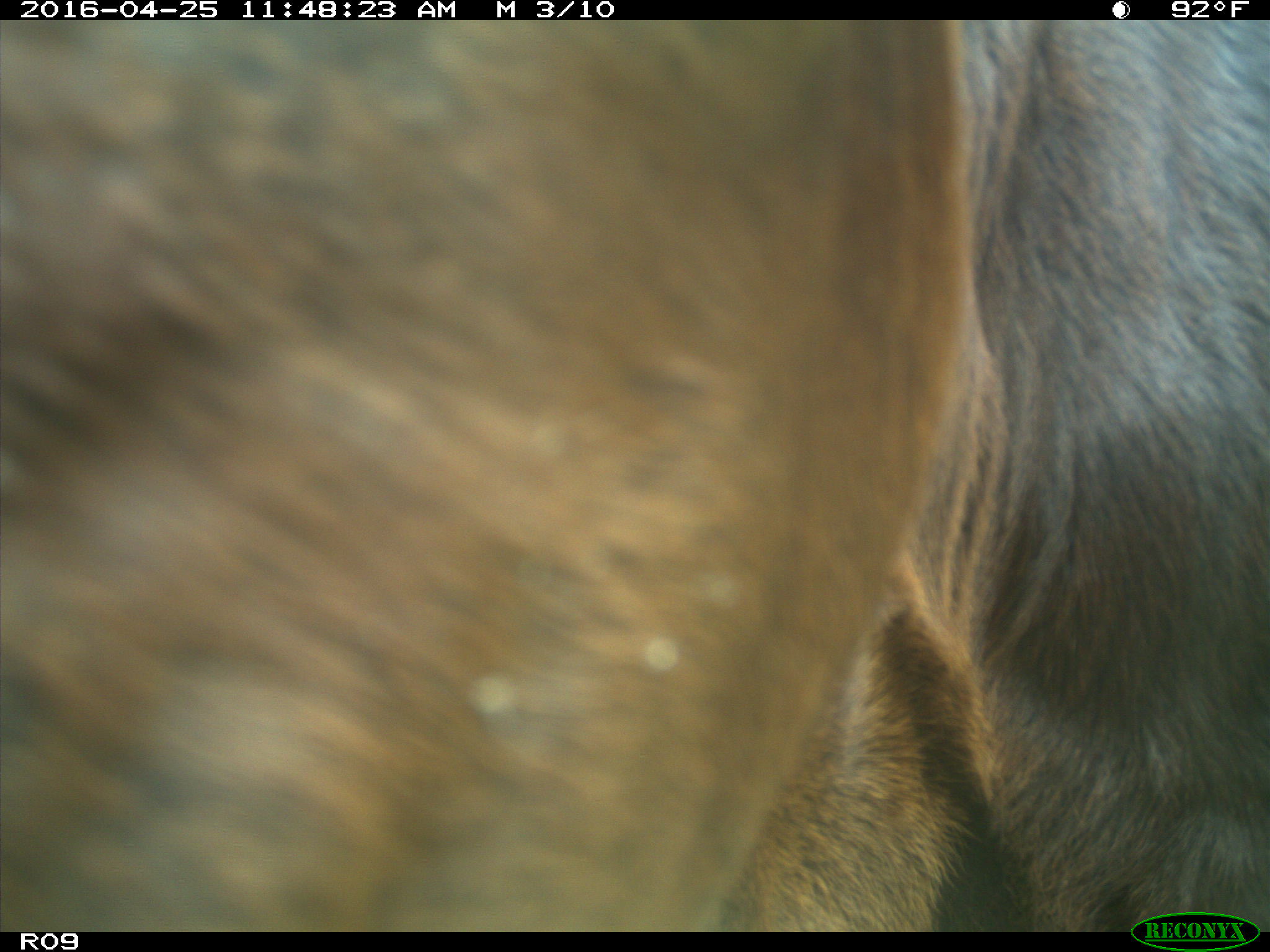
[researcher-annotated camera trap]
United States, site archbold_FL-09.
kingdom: Animalia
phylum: Chordata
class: Mammalia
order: Artiodactyla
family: Bovidae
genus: Bos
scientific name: Bos taurus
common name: domestic cow